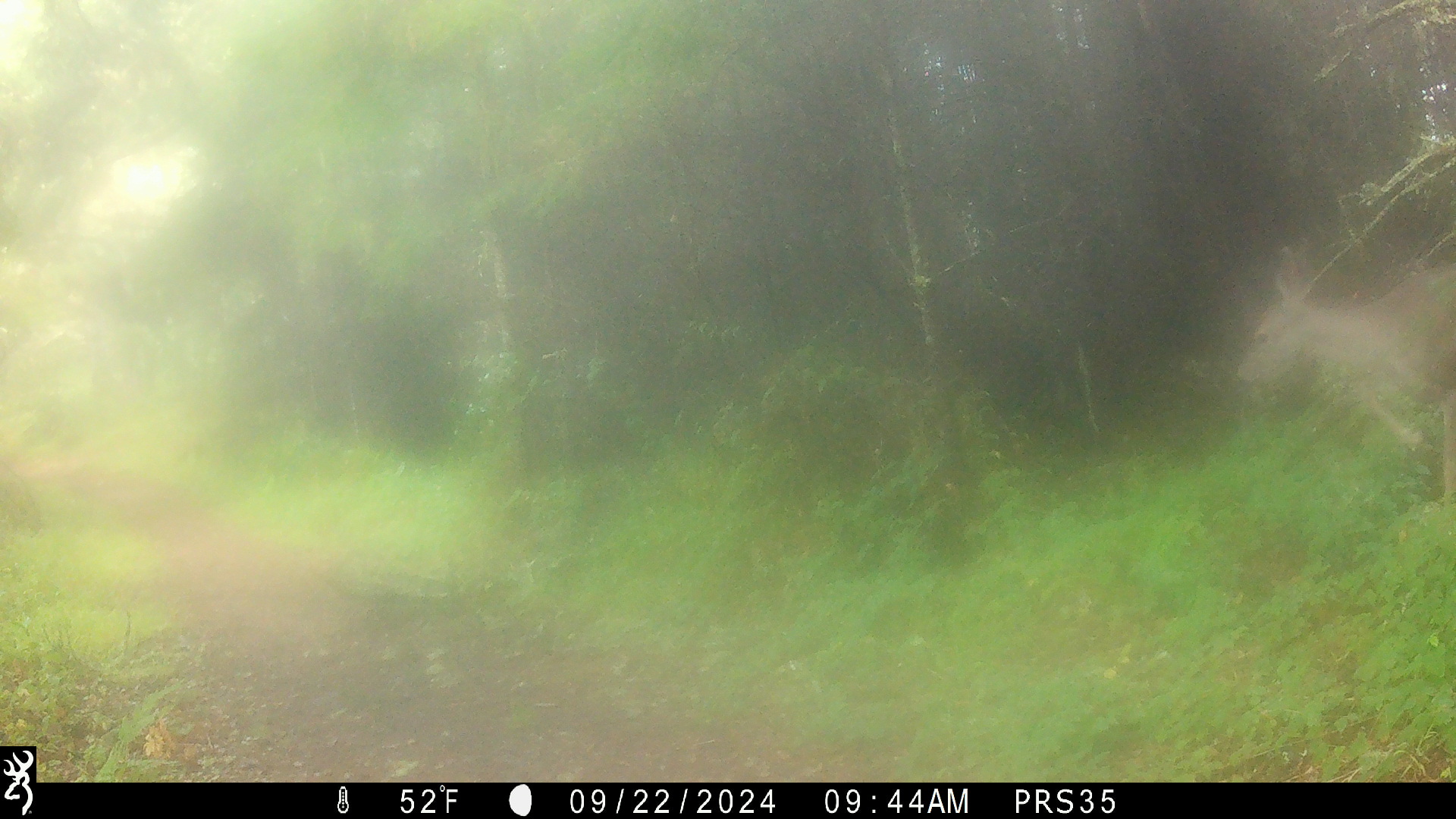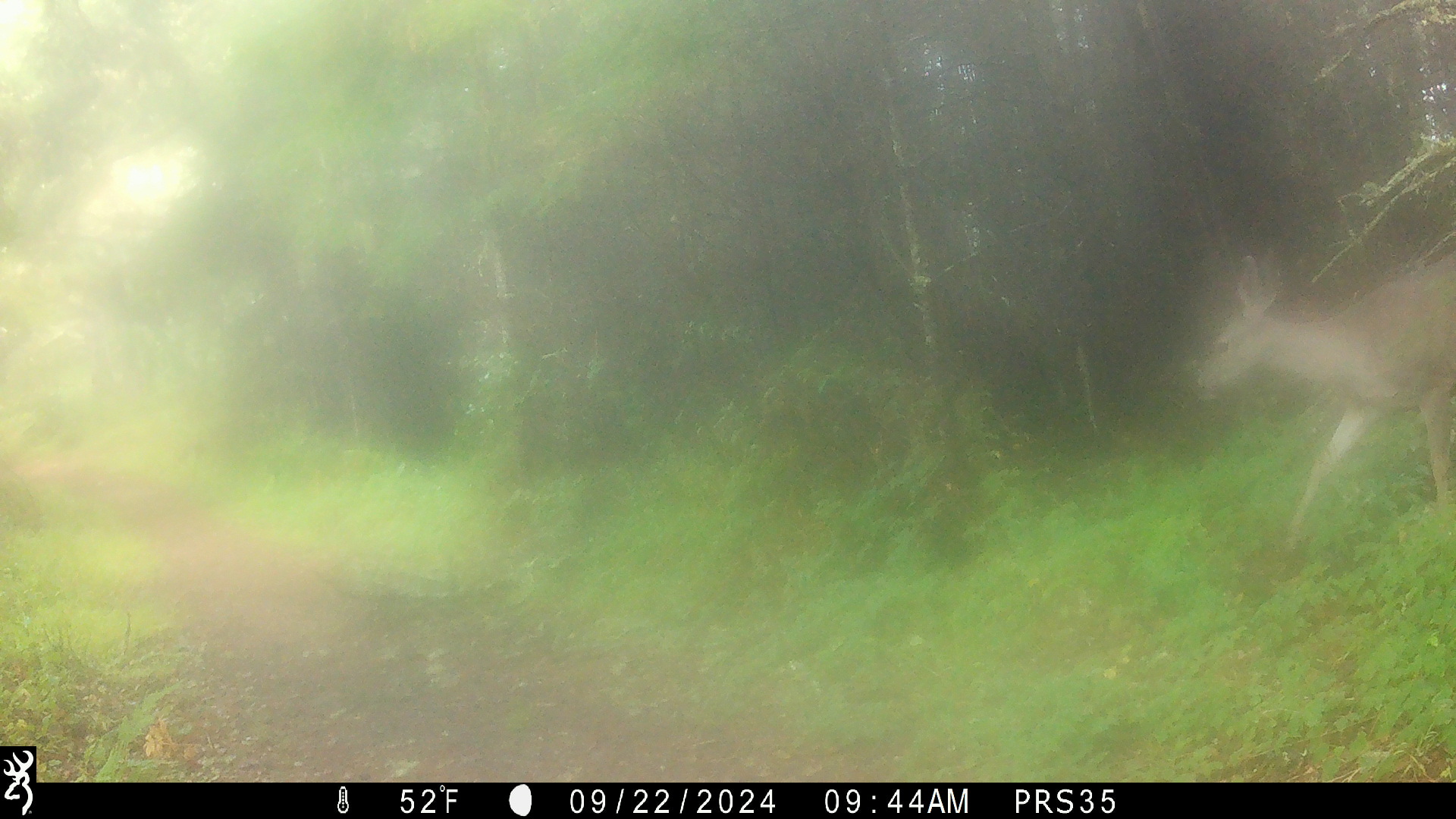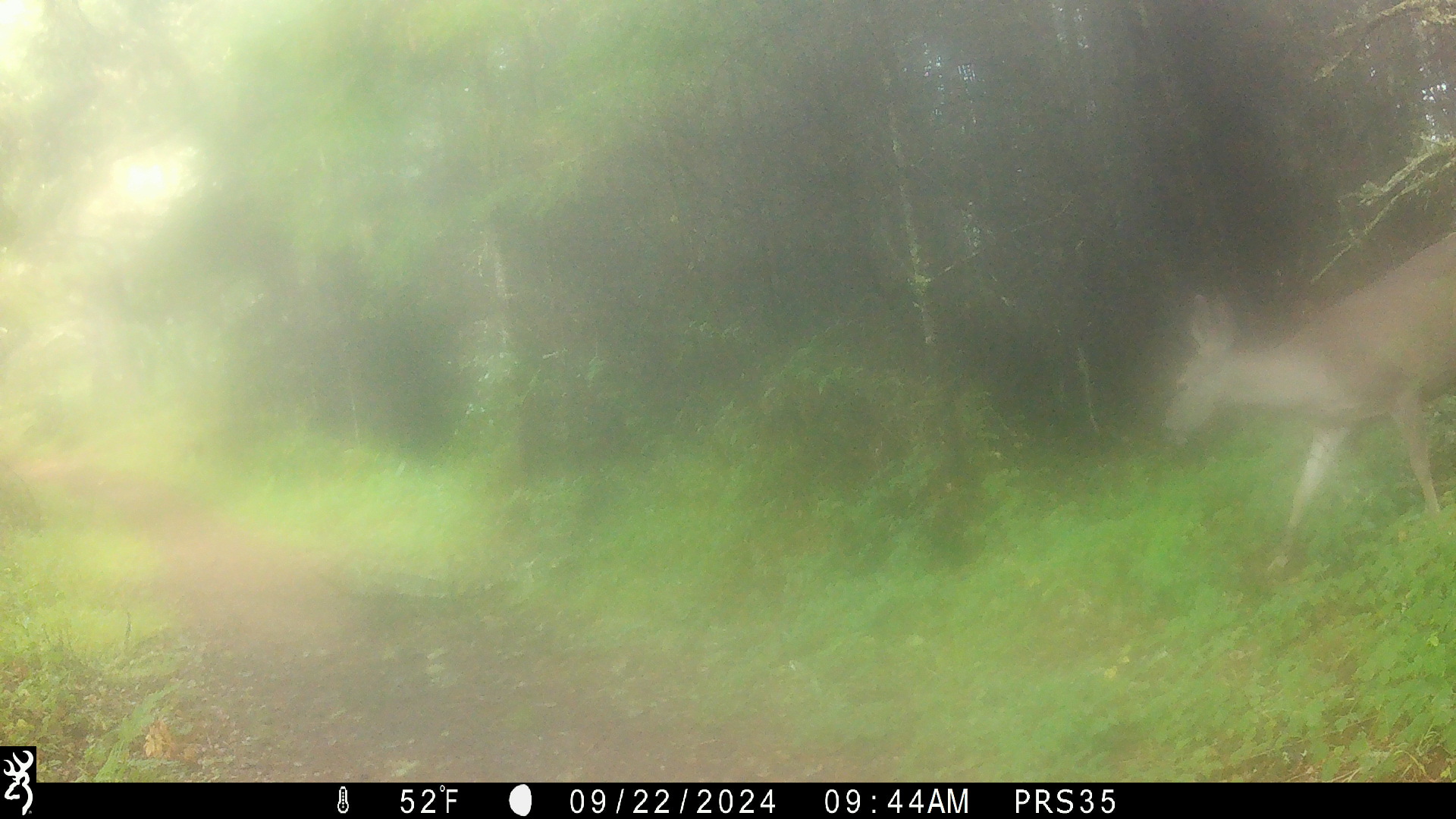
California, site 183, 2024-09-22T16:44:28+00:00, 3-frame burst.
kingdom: Animalia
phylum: Chordata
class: Mammalia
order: Artiodactyla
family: Cervidae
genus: Odocoileus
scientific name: Odocoileus hemionus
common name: mule deer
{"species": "mule deer (Odocoileus hemionus)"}